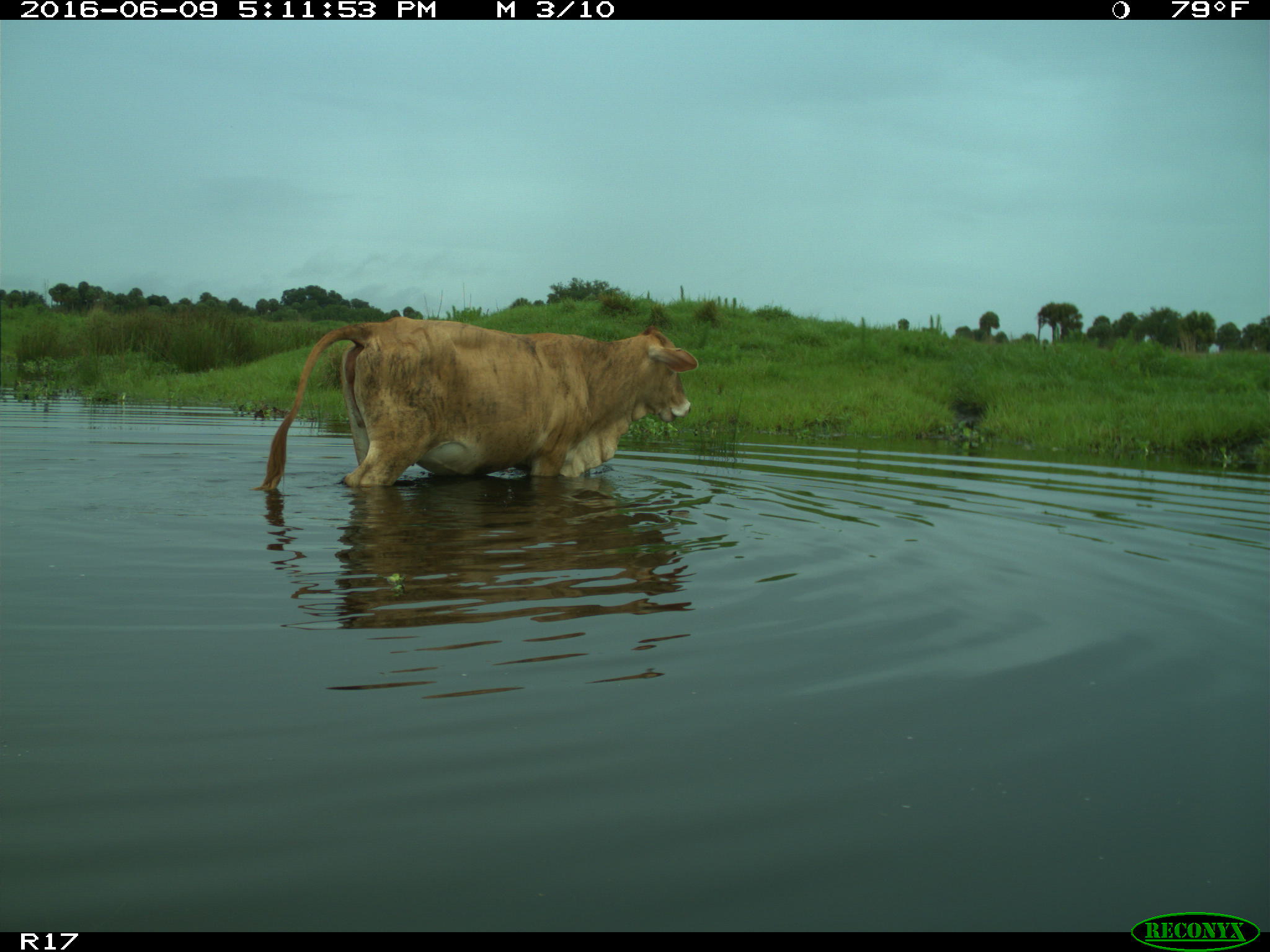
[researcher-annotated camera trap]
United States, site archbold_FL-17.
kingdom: Animalia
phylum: Chordata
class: Mammalia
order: Artiodactyla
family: Bovidae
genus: Bos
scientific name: Bos taurus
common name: domestic cow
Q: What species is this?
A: Bos taurus (domestic cow).